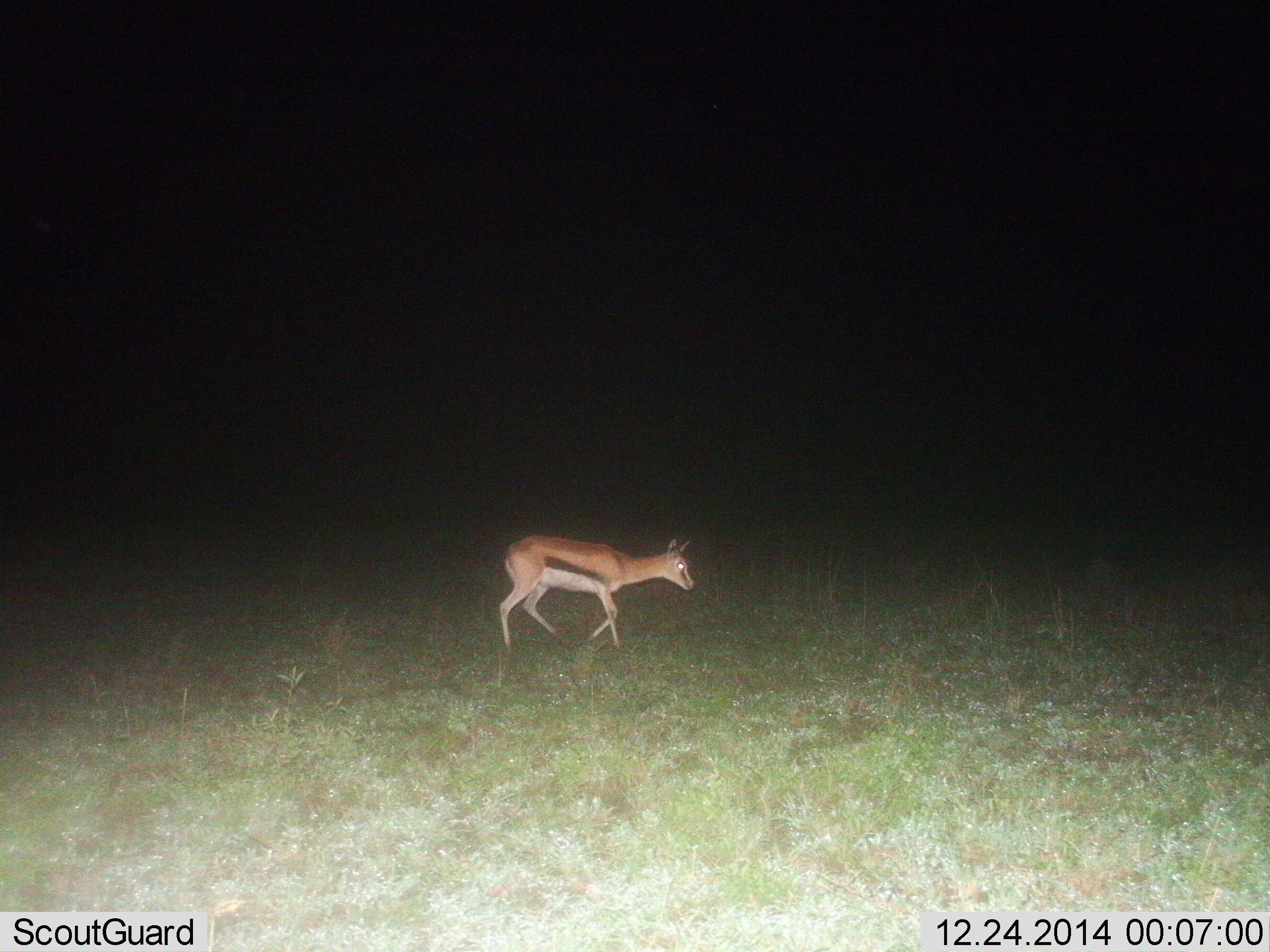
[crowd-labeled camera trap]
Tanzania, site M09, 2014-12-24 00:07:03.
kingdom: Animalia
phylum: Chordata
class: Mammalia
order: Artiodactyla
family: Bovidae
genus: Eudorcas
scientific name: Eudorcas thomsonii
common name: thomson's gazelle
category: gazellethomsons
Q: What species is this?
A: Gazellethomsons (thomson's gazelle) (Eudorcas thomsonii).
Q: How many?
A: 1.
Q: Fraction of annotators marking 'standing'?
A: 10%.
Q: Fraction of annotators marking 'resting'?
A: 0%.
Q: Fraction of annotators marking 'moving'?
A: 90%.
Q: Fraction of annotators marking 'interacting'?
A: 0%.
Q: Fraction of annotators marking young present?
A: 0%.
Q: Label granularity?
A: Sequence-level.